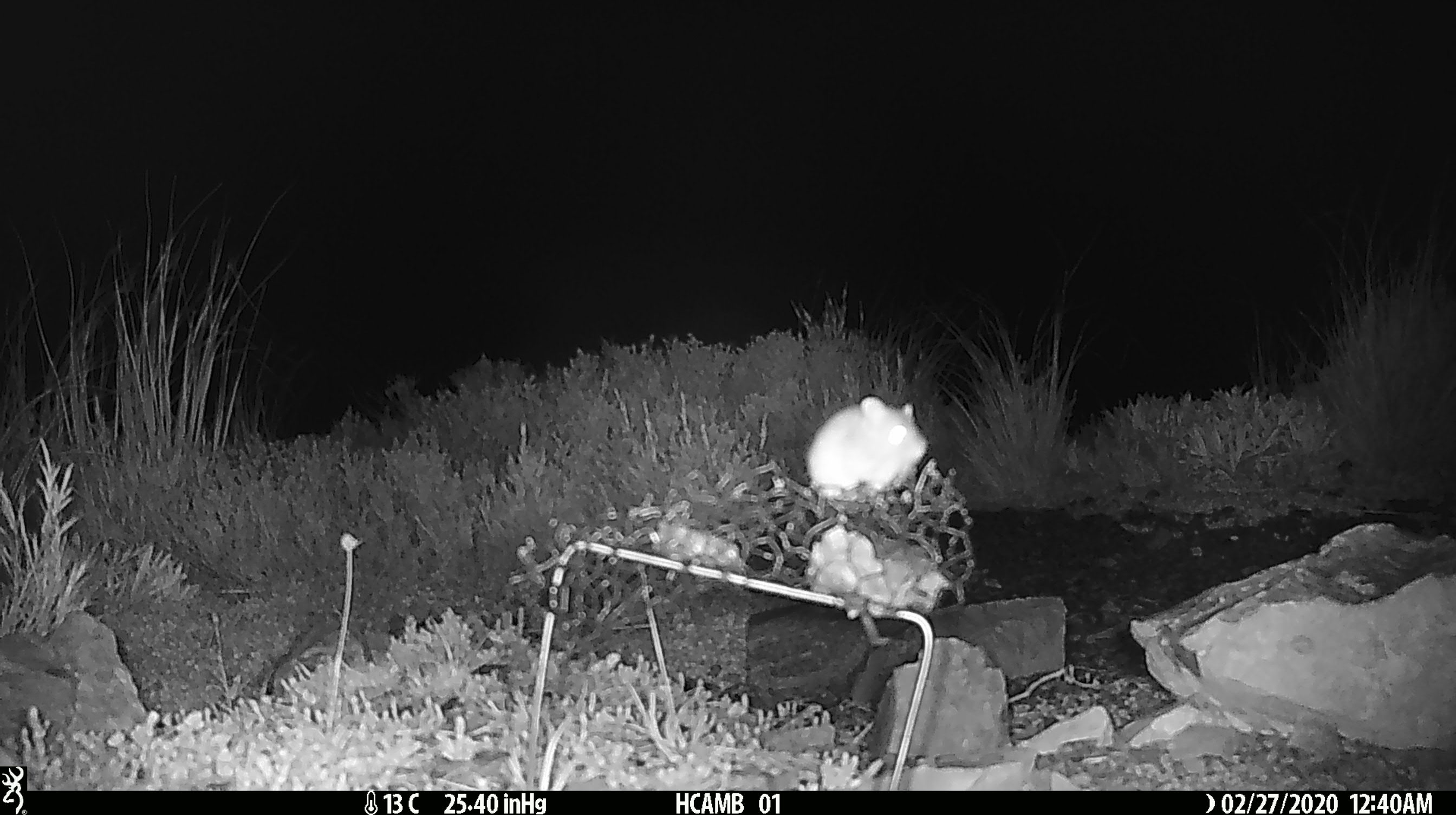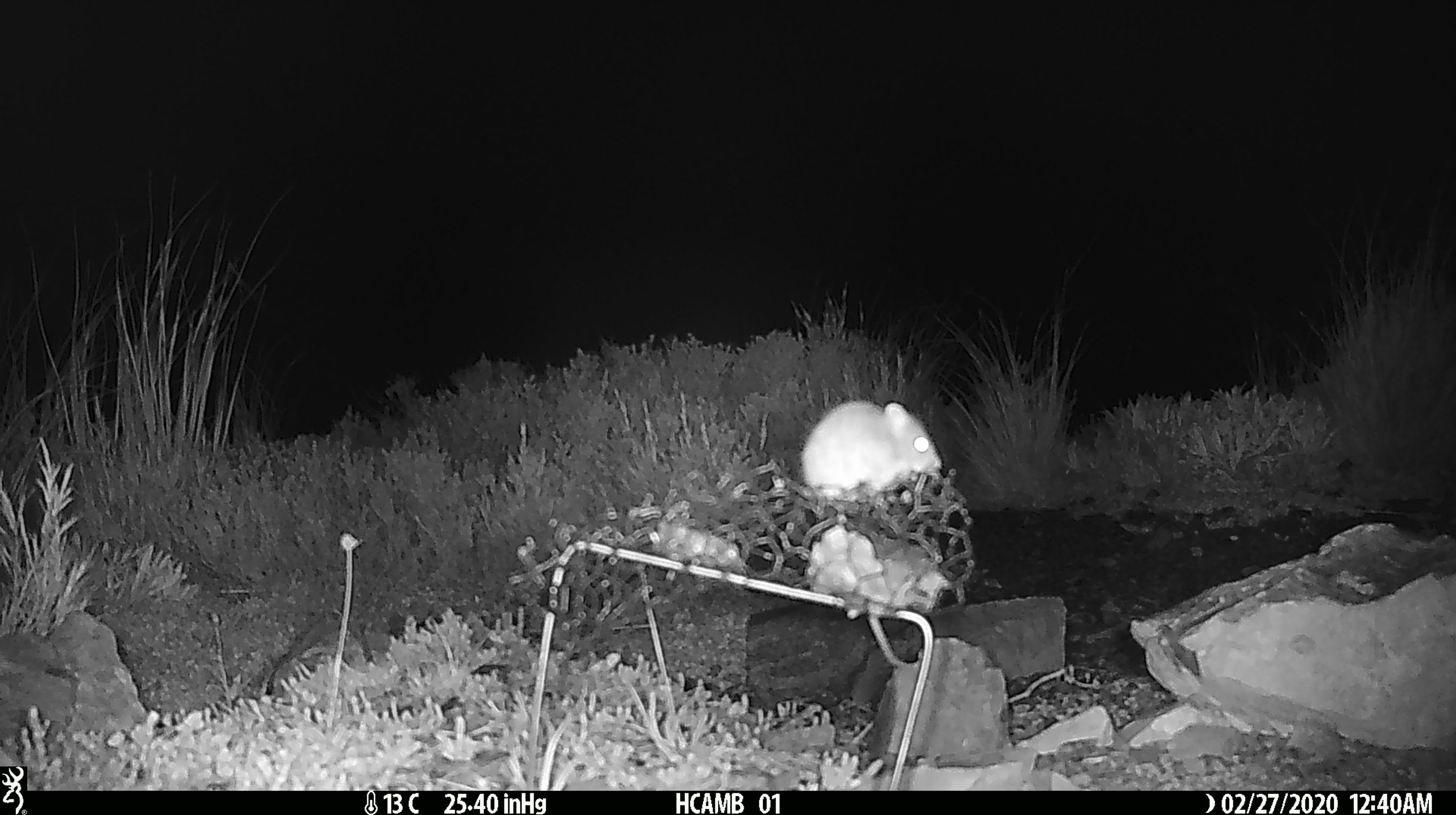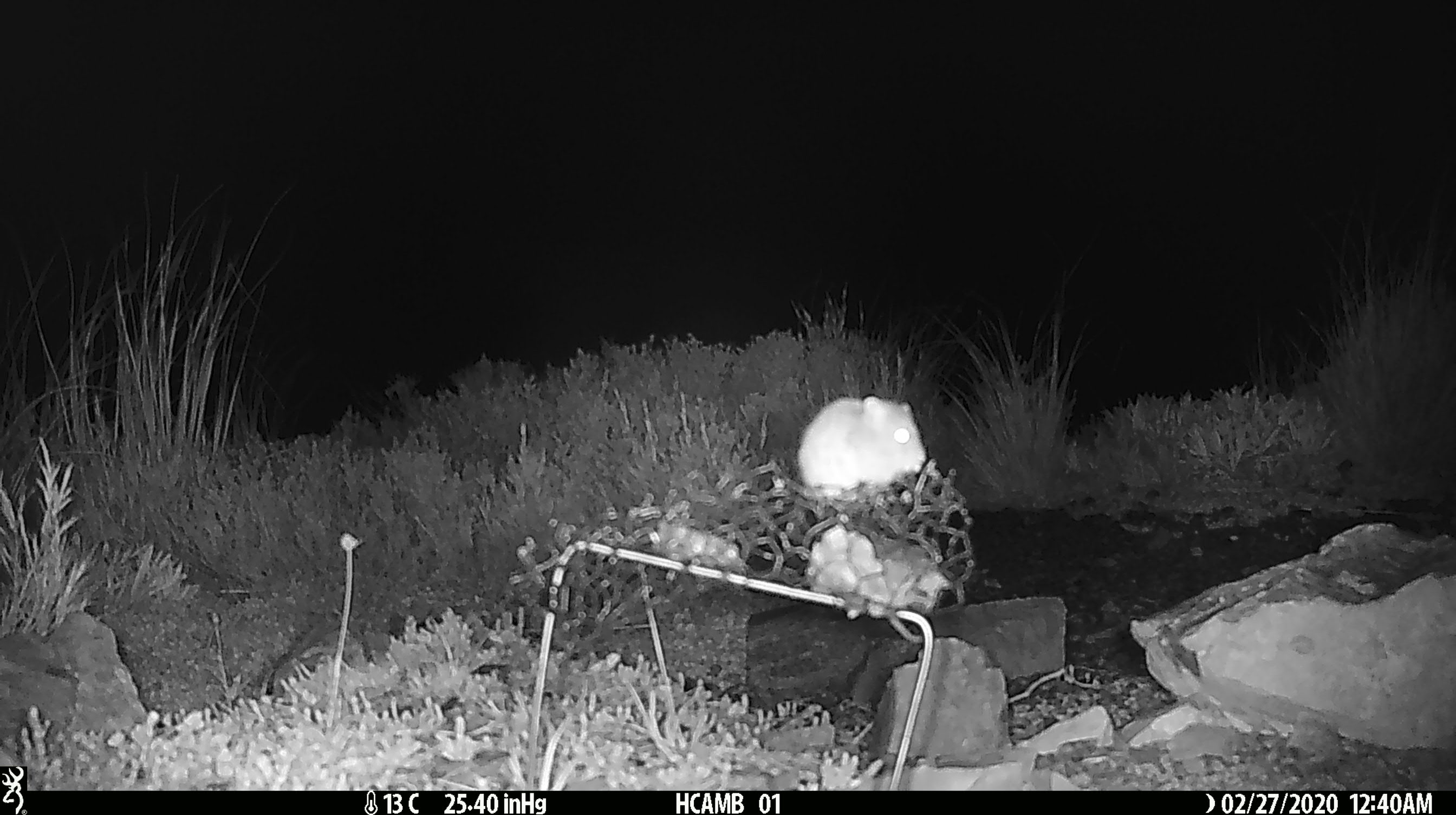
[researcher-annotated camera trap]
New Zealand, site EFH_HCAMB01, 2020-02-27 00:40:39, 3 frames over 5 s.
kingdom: Animalia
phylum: Chordata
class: Mammalia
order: Rodentia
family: Muridae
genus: Mus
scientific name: Mus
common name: mouse